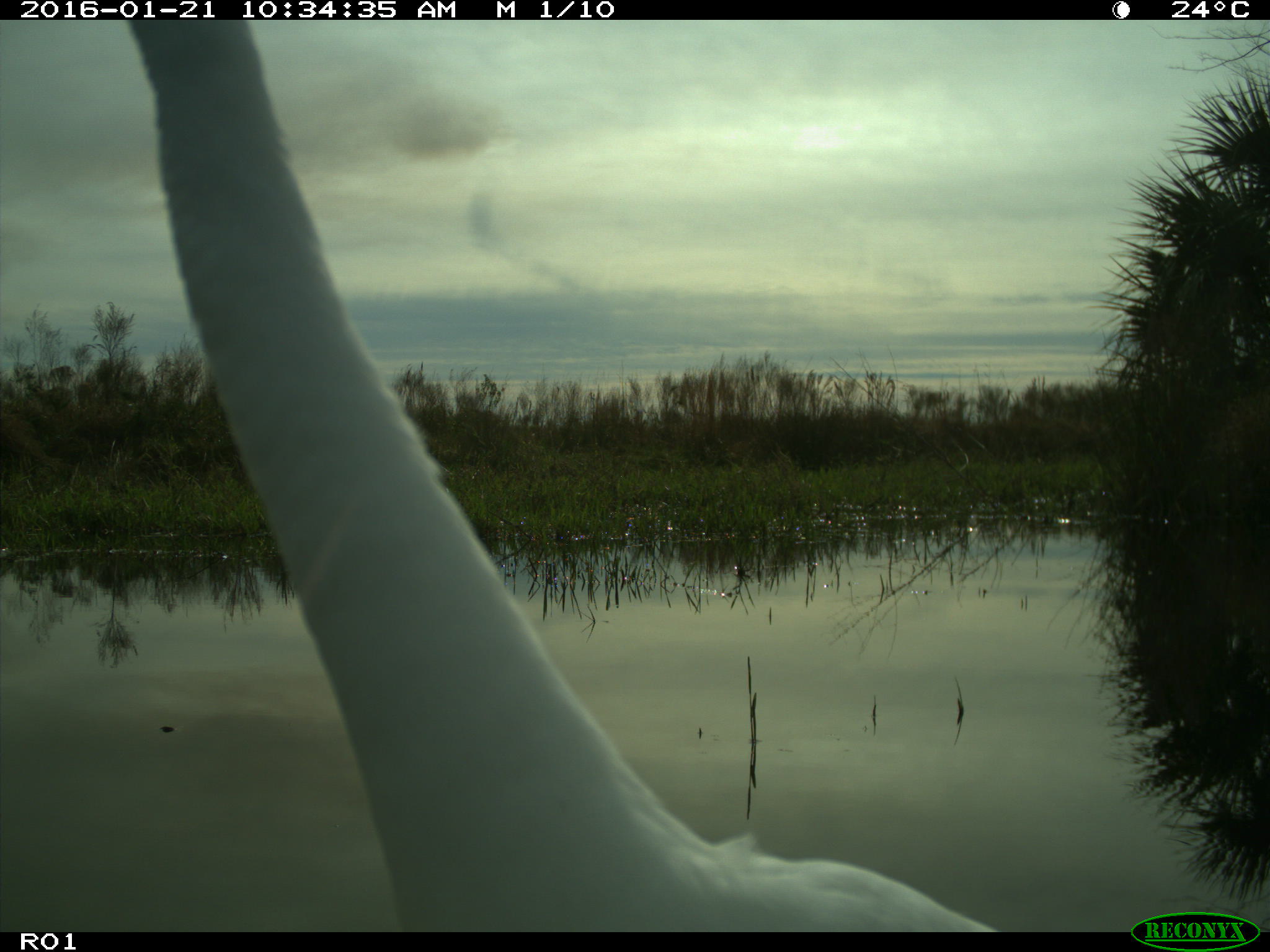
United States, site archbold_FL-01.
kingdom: Animalia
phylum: Chordata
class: Aves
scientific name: Aves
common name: birds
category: unidentified bird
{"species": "unidentified bird (birds) (Aves)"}